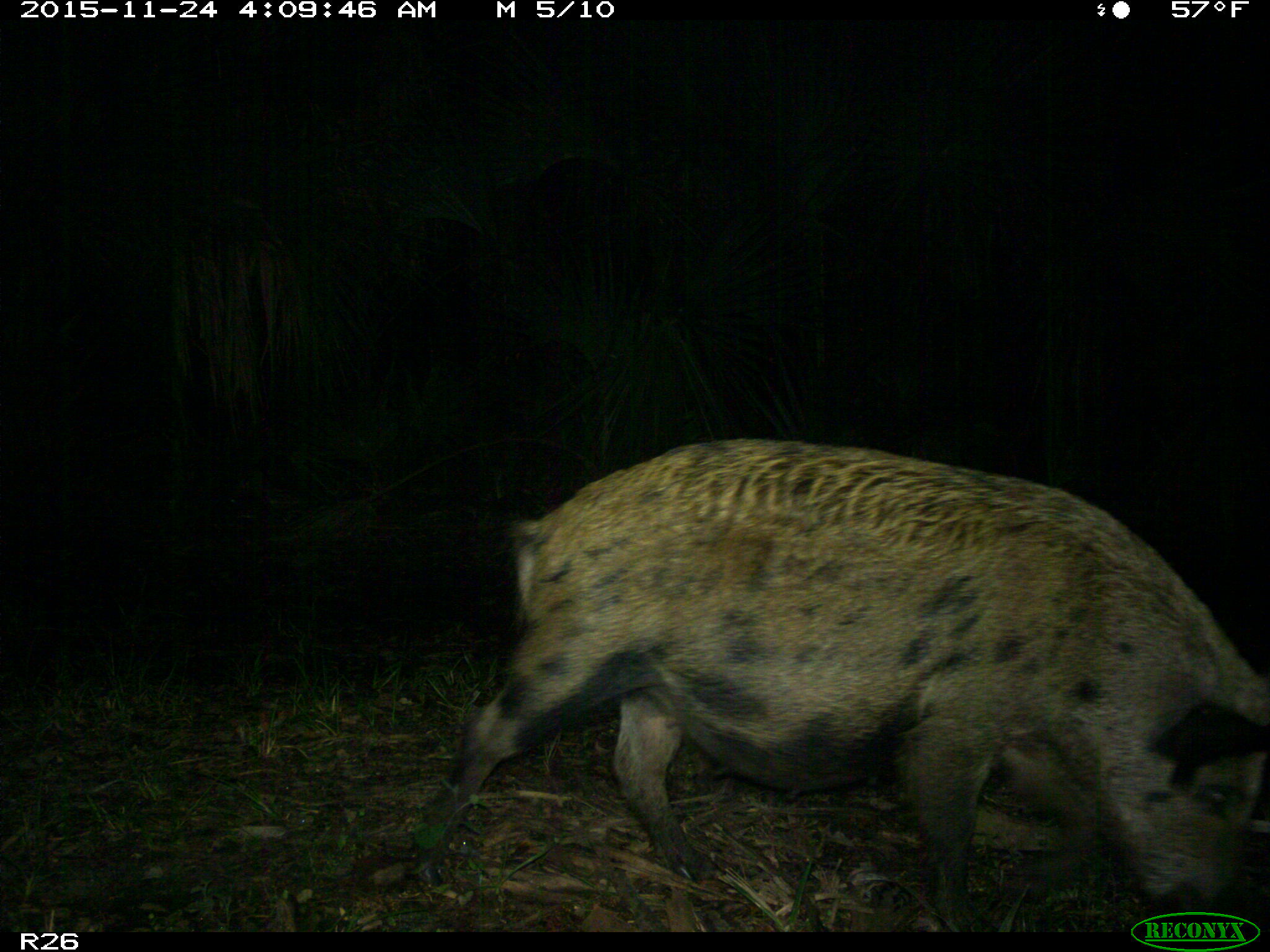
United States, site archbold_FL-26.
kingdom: Animalia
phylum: Chordata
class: Mammalia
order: Artiodactyla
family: Suidae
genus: Sus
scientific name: Sus scrofa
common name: wild boar